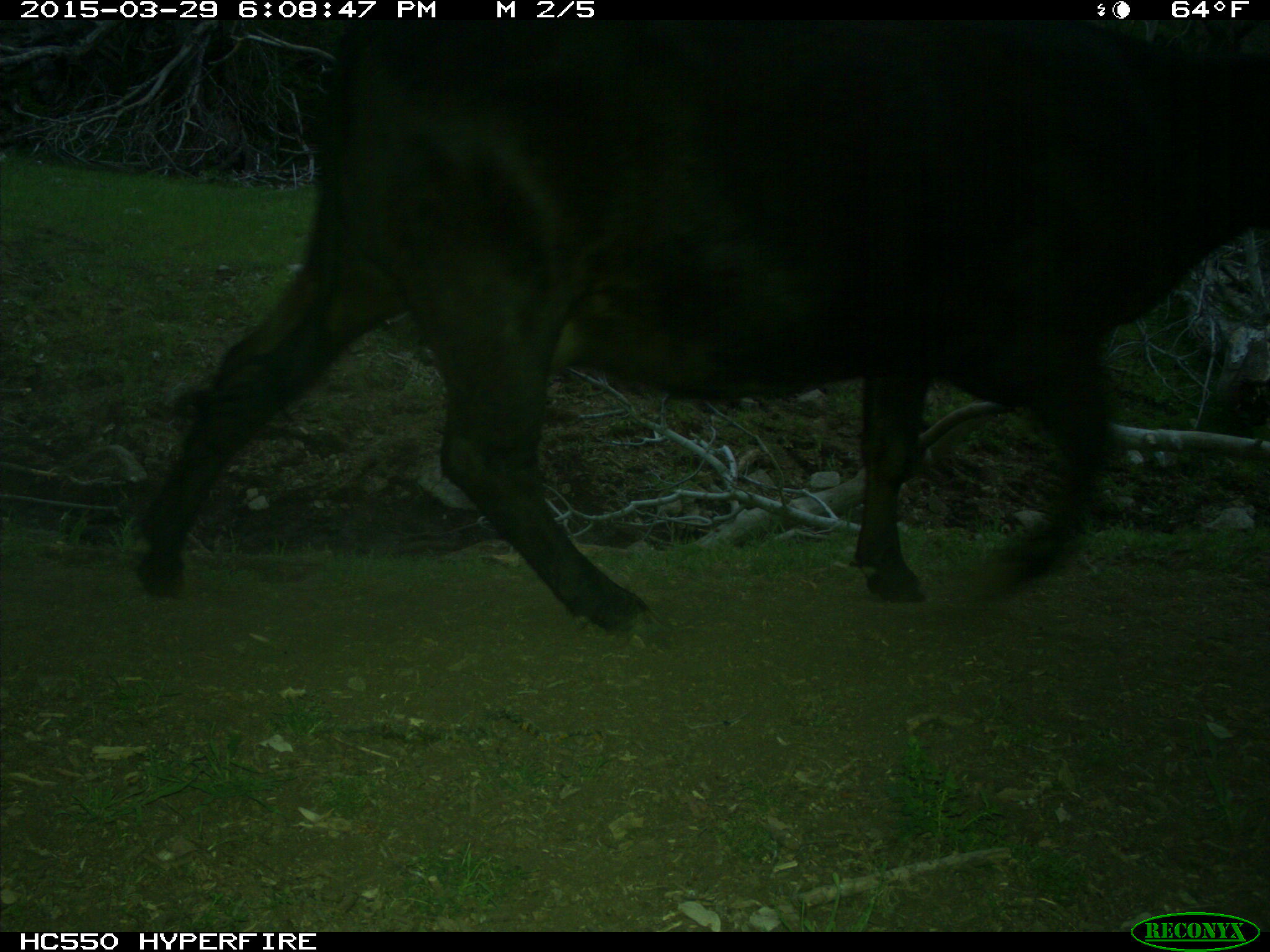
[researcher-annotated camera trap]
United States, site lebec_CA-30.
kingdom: Animalia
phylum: Chordata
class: Mammalia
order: Artiodactyla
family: Bovidae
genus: Bos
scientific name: Bos taurus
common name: domestic cow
Bos taurus (domestic cow).